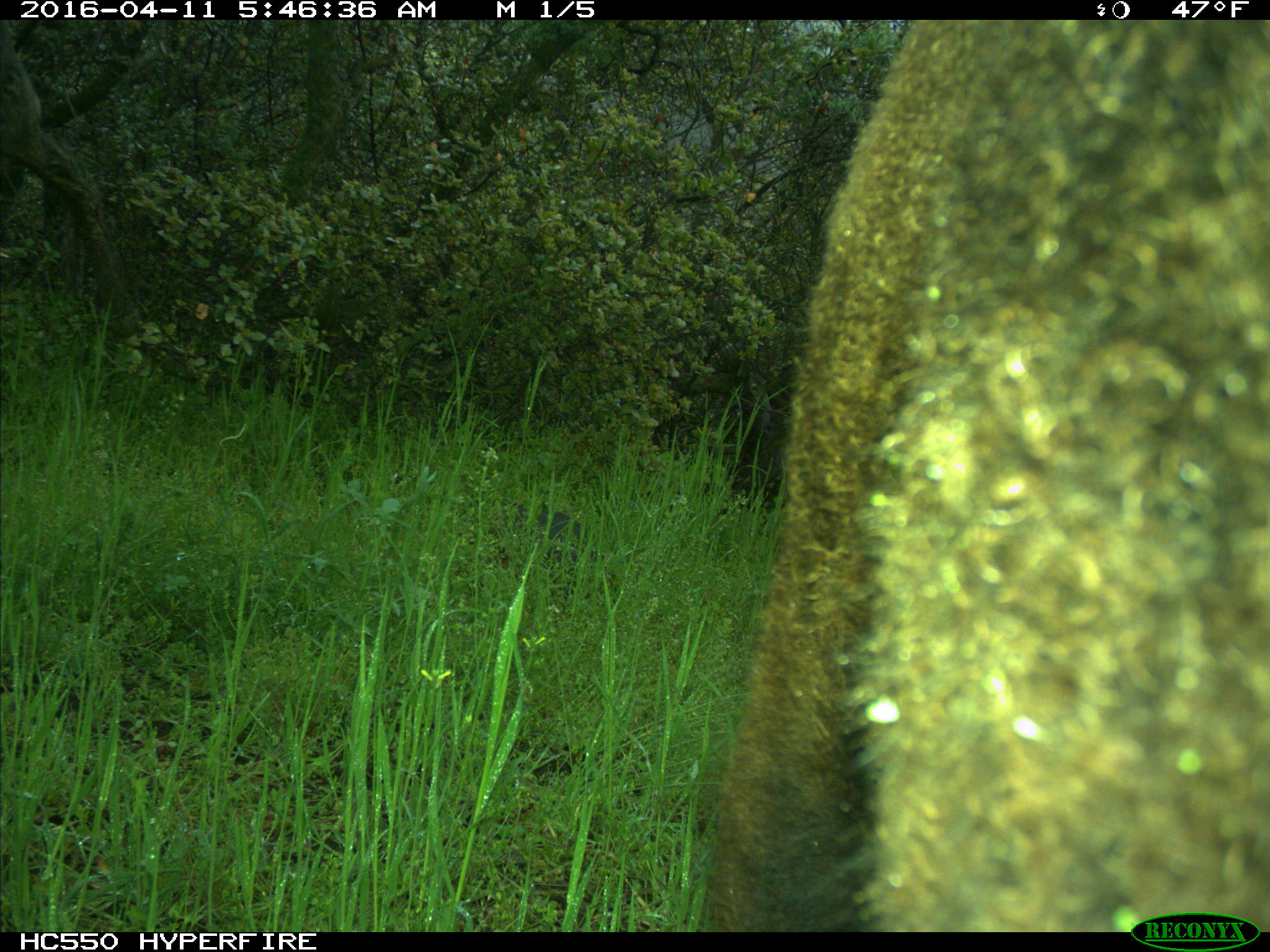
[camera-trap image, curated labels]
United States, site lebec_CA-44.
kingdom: Animalia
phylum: Chordata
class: Mammalia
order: Artiodactyla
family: Bovidae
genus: Bos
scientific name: Bos taurus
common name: domestic cow